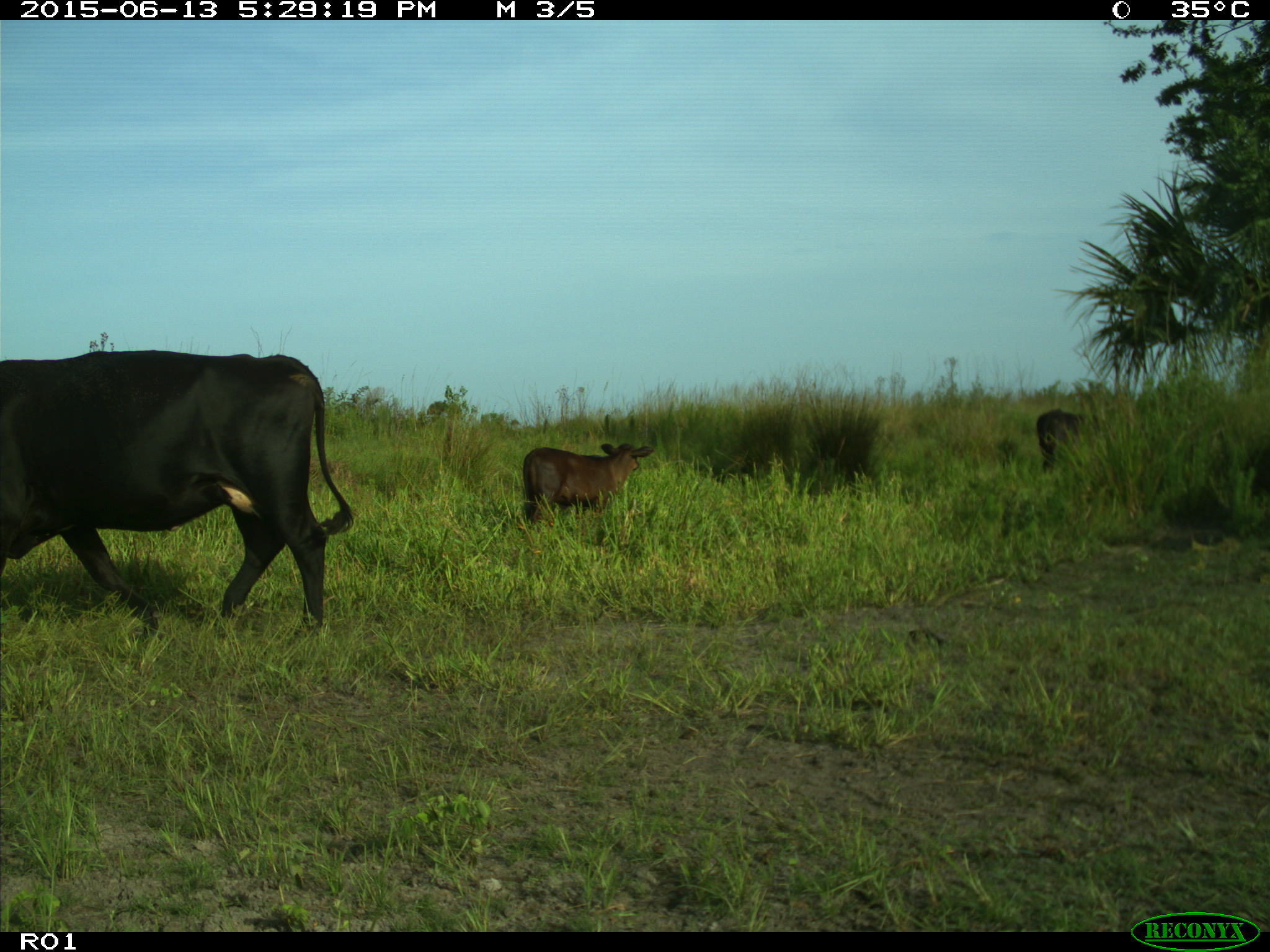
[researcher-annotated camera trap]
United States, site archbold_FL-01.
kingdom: Animalia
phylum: Chordata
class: Mammalia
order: Artiodactyla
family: Bovidae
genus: Bos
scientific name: Bos taurus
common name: domestic cow